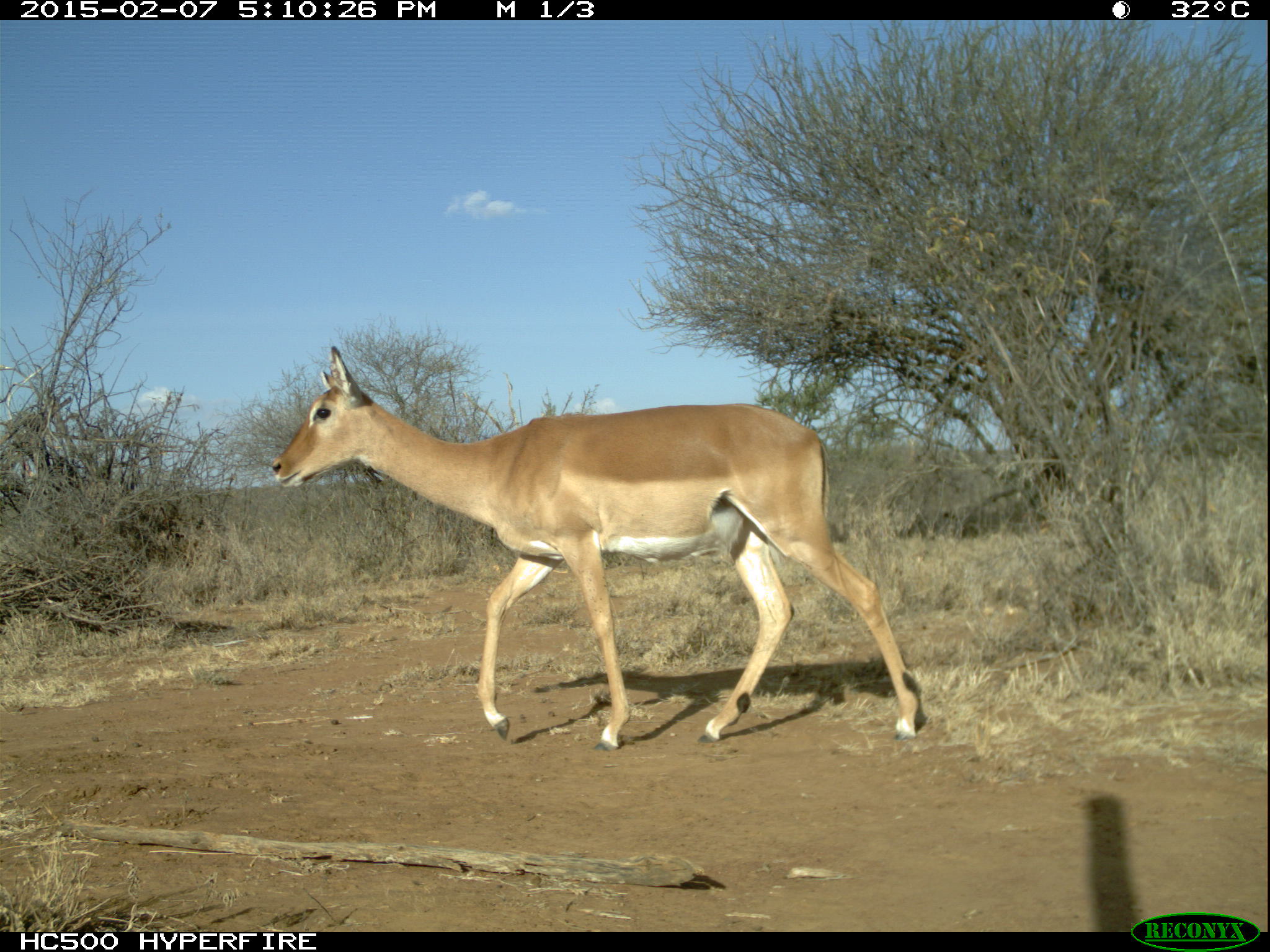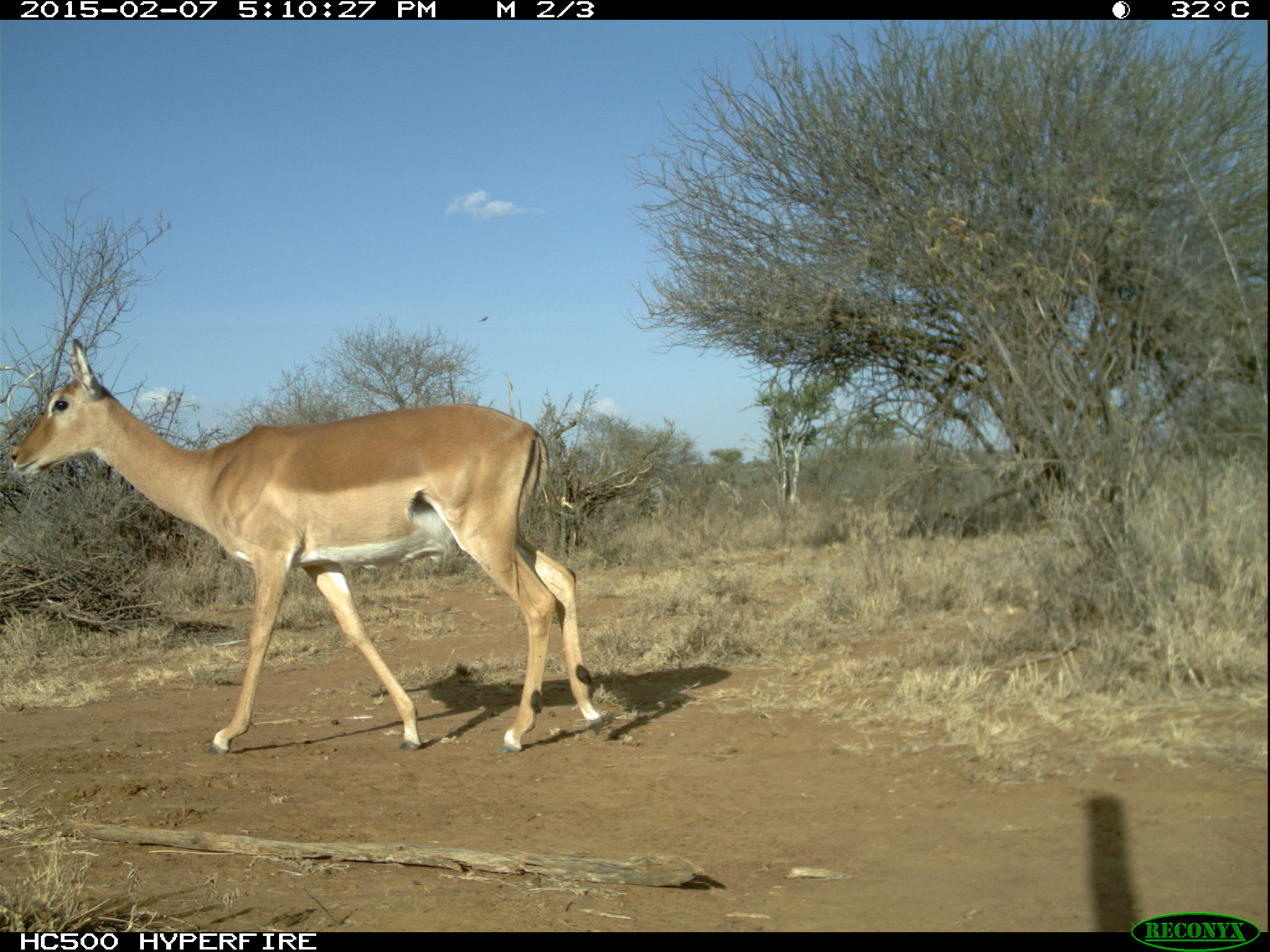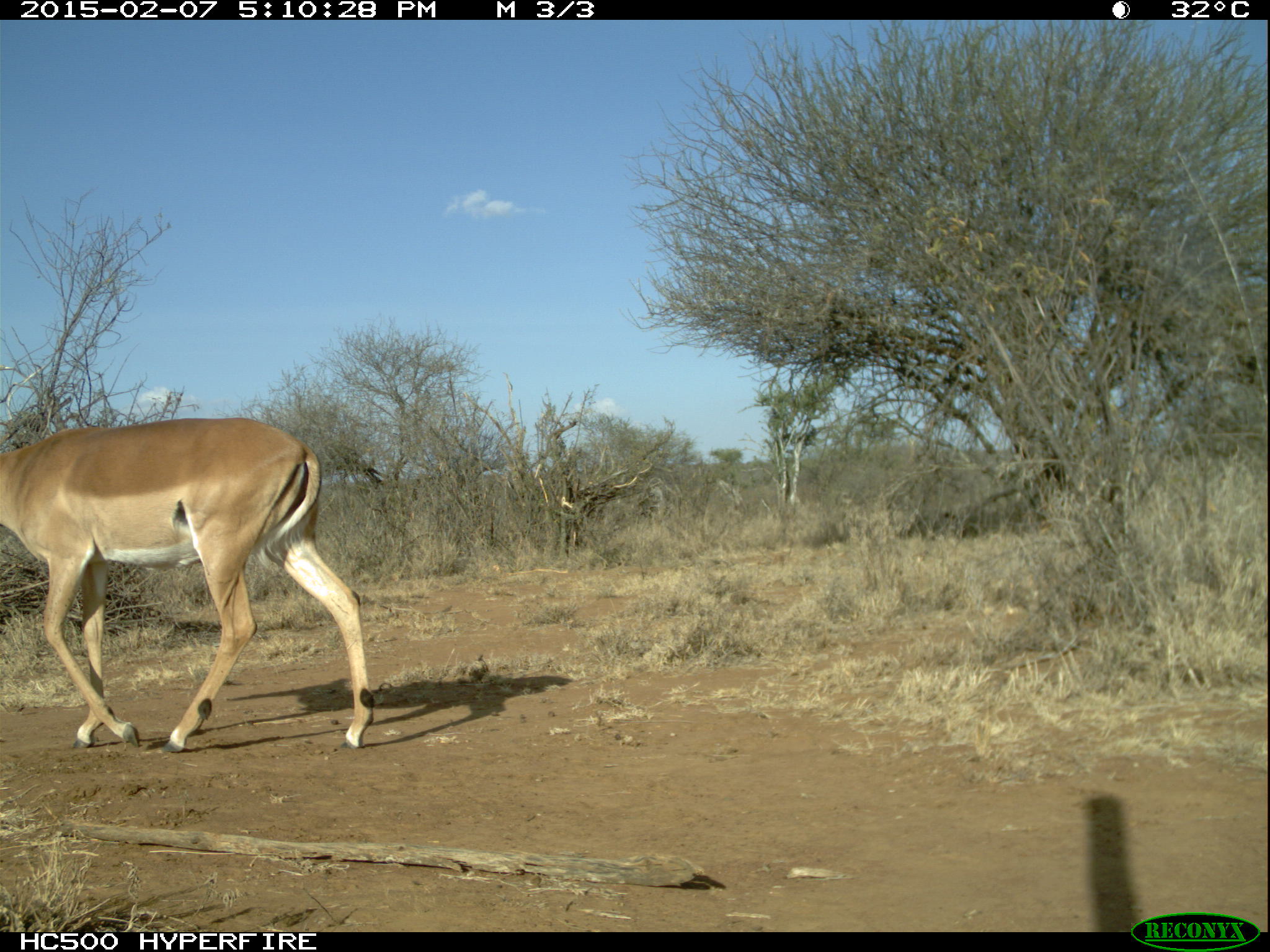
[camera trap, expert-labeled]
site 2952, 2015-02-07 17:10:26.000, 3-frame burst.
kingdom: Animalia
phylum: Chordata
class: Mammalia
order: Artiodactyla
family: Bovidae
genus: Aepyceros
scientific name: Aepyceros melampus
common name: impala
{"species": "Aepyceros melampus (impala)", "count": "7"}